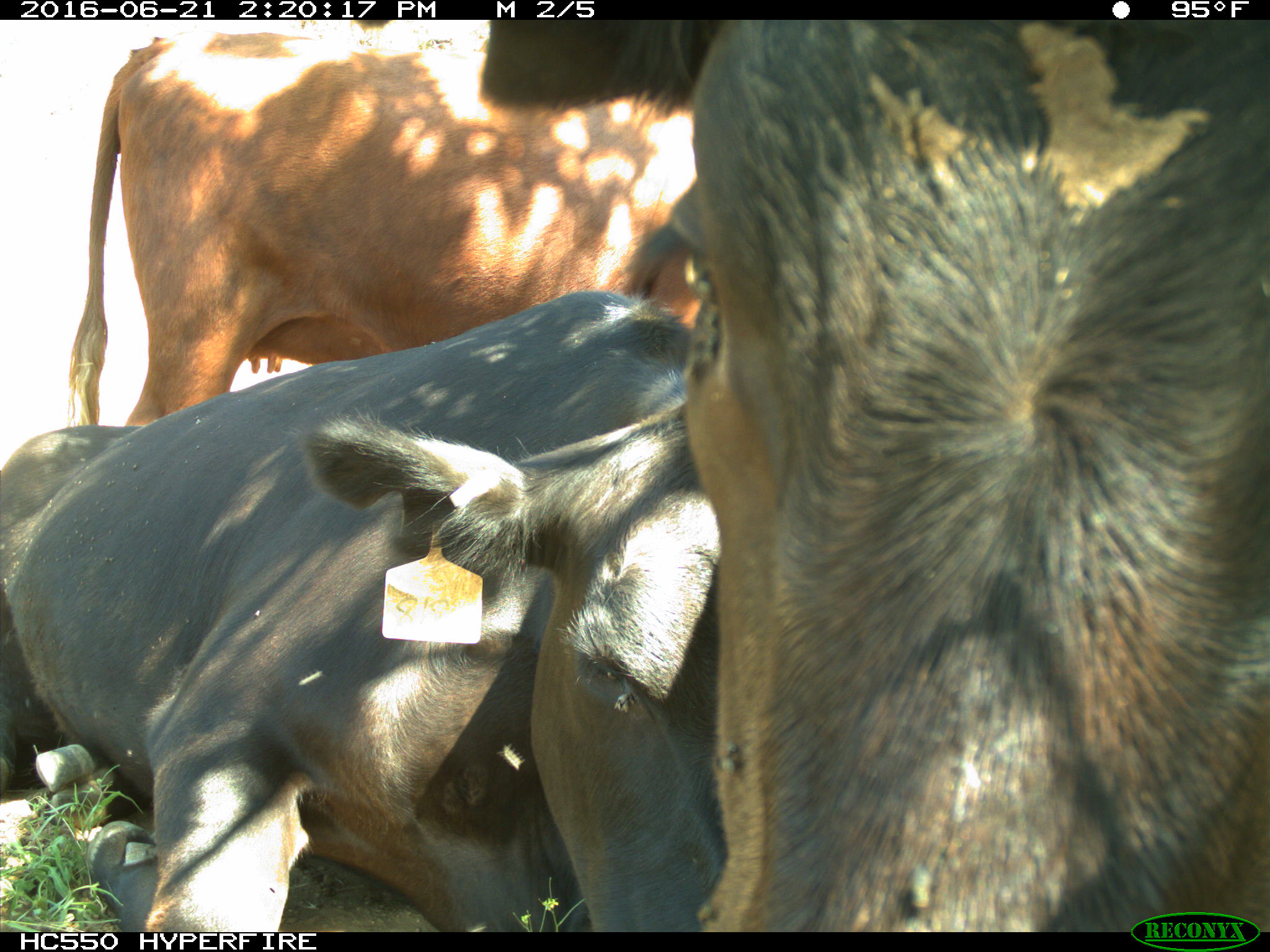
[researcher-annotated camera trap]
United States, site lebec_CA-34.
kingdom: Animalia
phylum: Chordata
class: Mammalia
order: Artiodactyla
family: Bovidae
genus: Bos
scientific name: Bos taurus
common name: domestic cow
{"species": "Bos taurus (domestic cow)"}